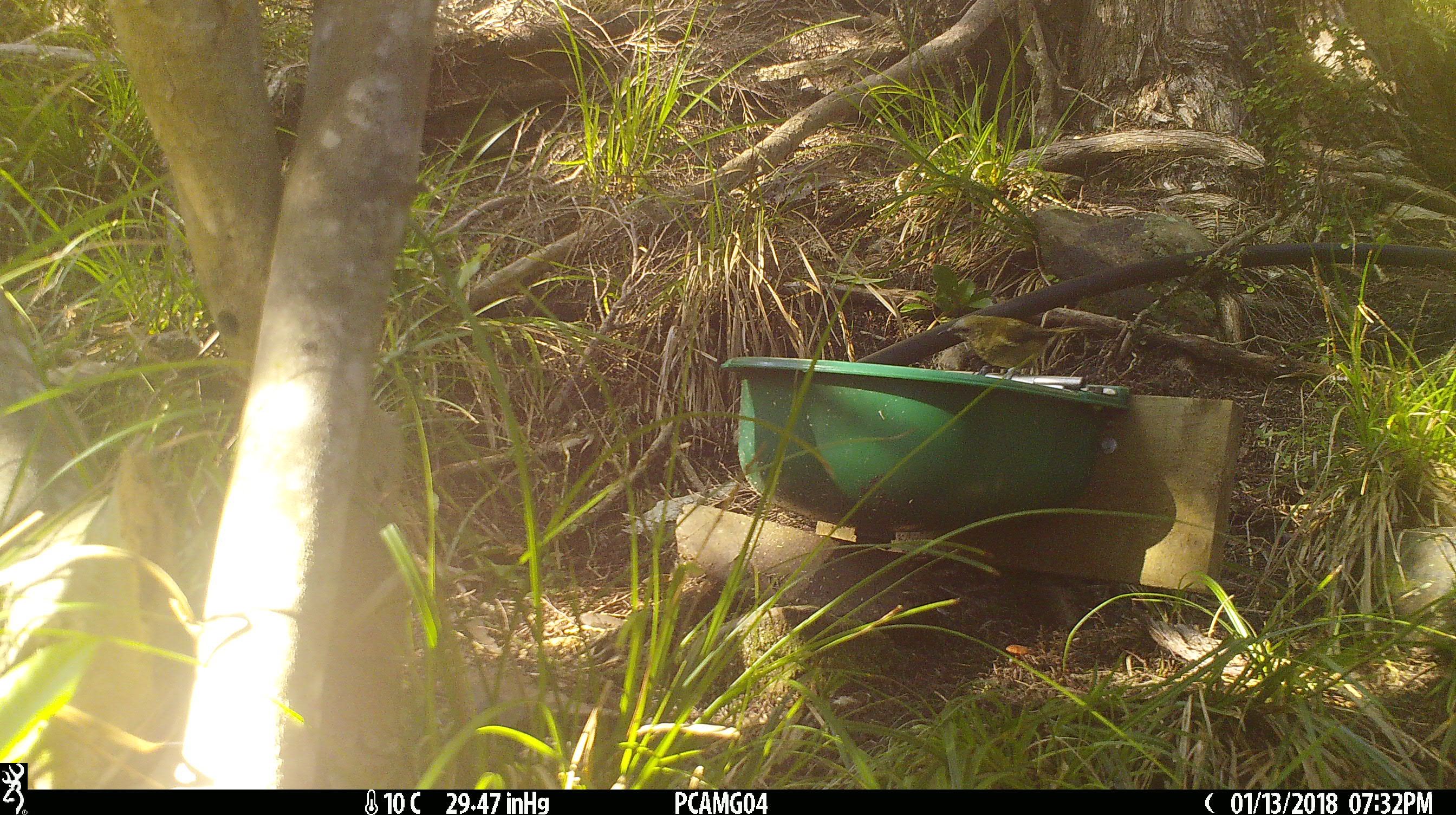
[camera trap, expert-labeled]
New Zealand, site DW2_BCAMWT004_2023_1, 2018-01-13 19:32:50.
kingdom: Animalia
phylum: Chordata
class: Aves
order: Passeriformes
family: Meliphagidae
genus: Anthornis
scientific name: Anthornis melanura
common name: new zealand bellbird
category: bellbird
Bellbird (new zealand bellbird) (Anthornis melanura).